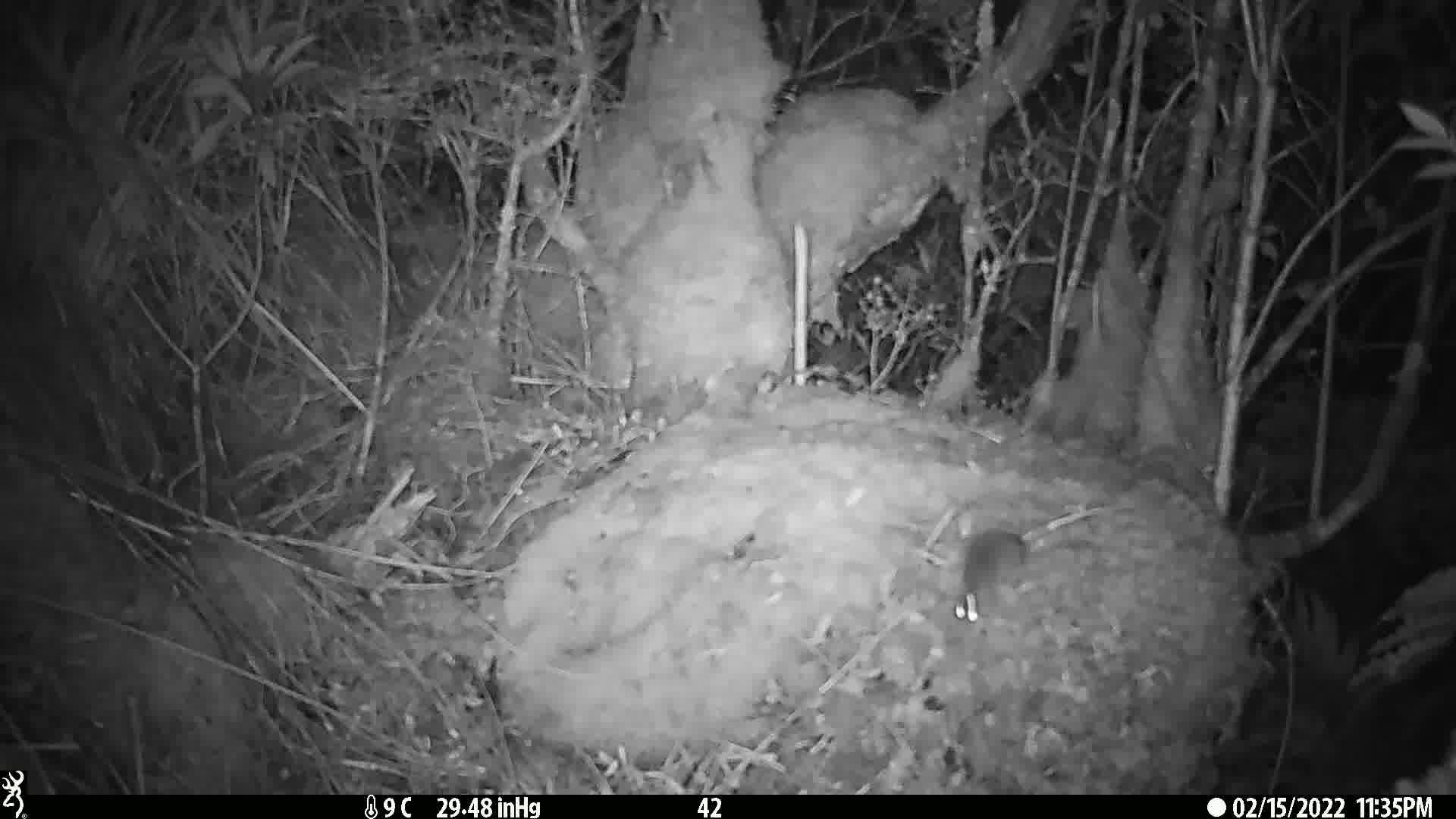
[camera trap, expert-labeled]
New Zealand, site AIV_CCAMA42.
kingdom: Animalia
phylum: Chordata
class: Mammalia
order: Rodentia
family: Muridae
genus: Mus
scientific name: Mus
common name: mouse